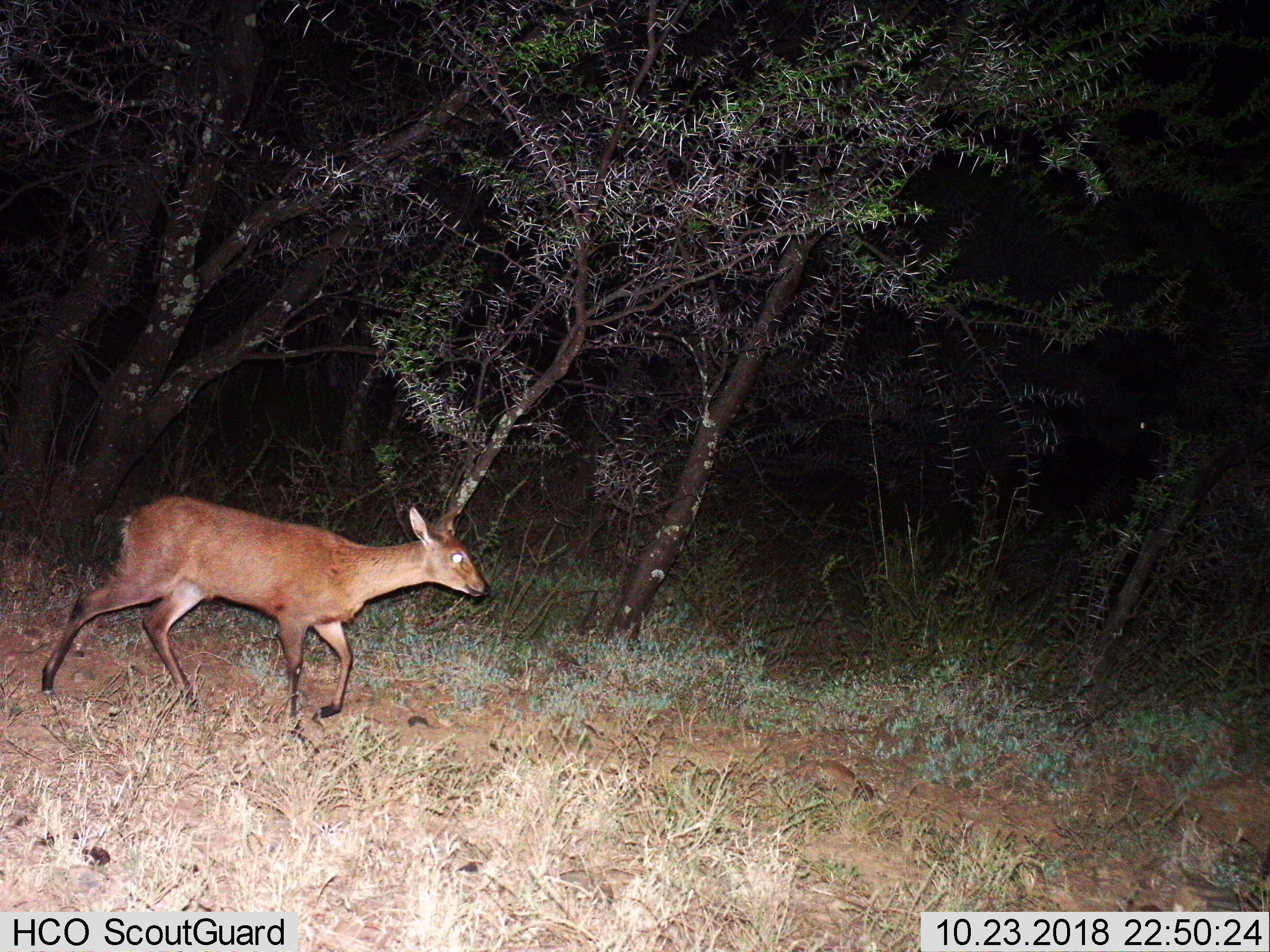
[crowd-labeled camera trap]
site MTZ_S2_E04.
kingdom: Animalia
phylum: Chordata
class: Mammalia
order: Artiodactyla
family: Bovidae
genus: Sylvicapra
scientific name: Sylvicapra grimmia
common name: common duiker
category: duikercommongrey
Duikercommongrey (common duiker) (Sylvicapra grimmia), count 1. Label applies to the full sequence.